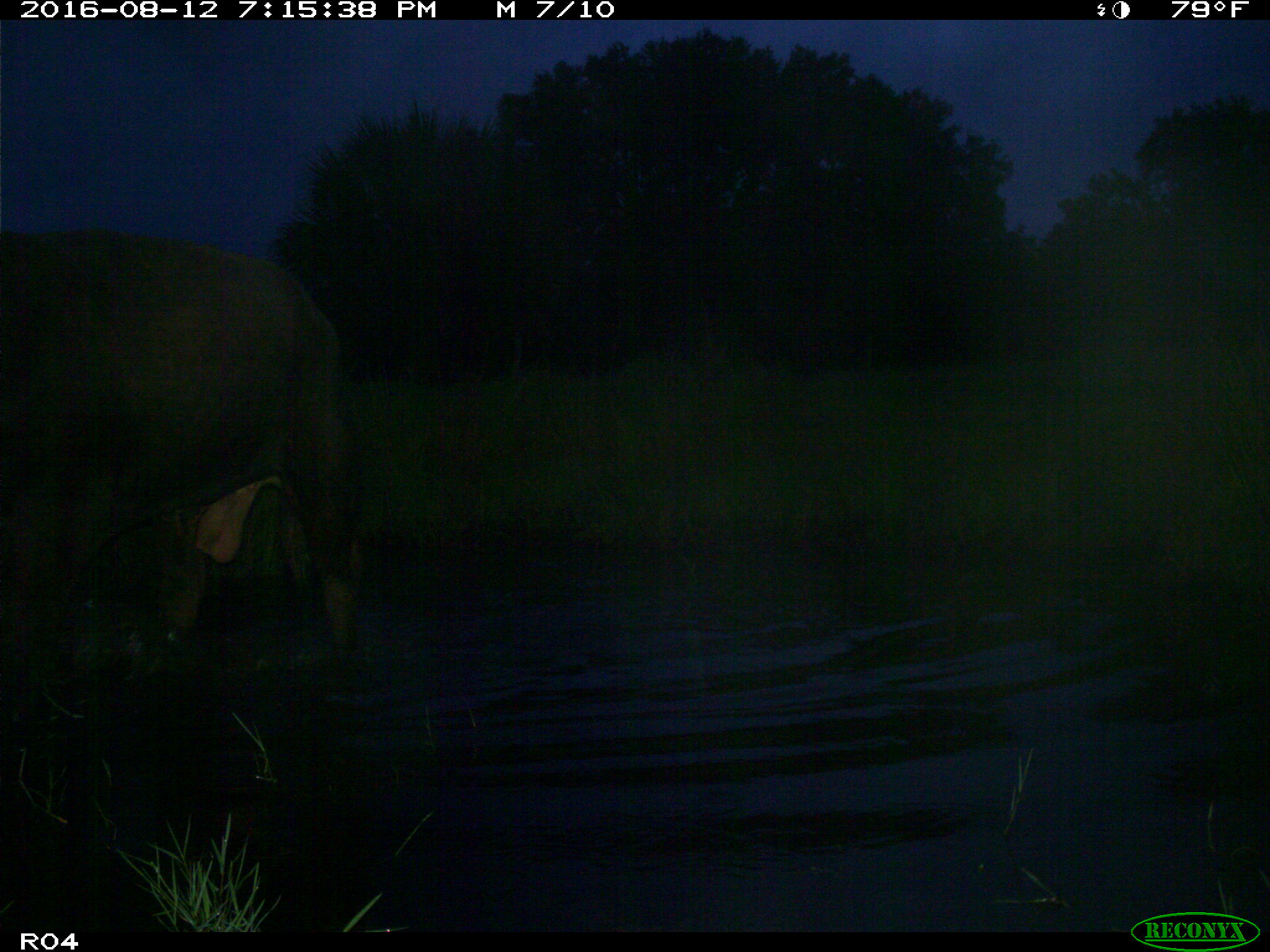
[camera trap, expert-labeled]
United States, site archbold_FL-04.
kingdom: Animalia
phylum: Chordata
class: Mammalia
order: Artiodactyla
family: Bovidae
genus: Bos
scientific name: Bos taurus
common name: domestic cow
Bos taurus (domestic cow).